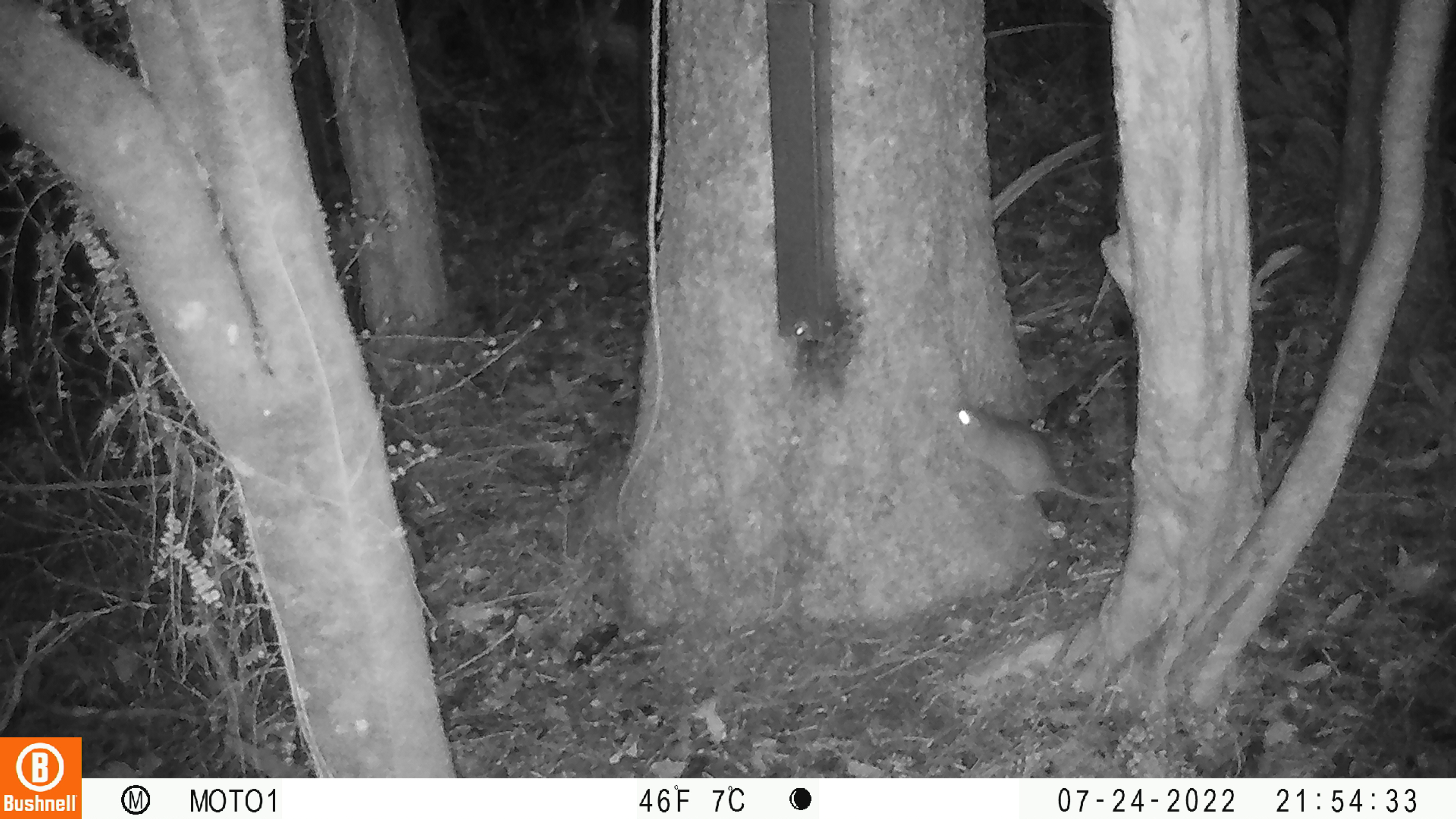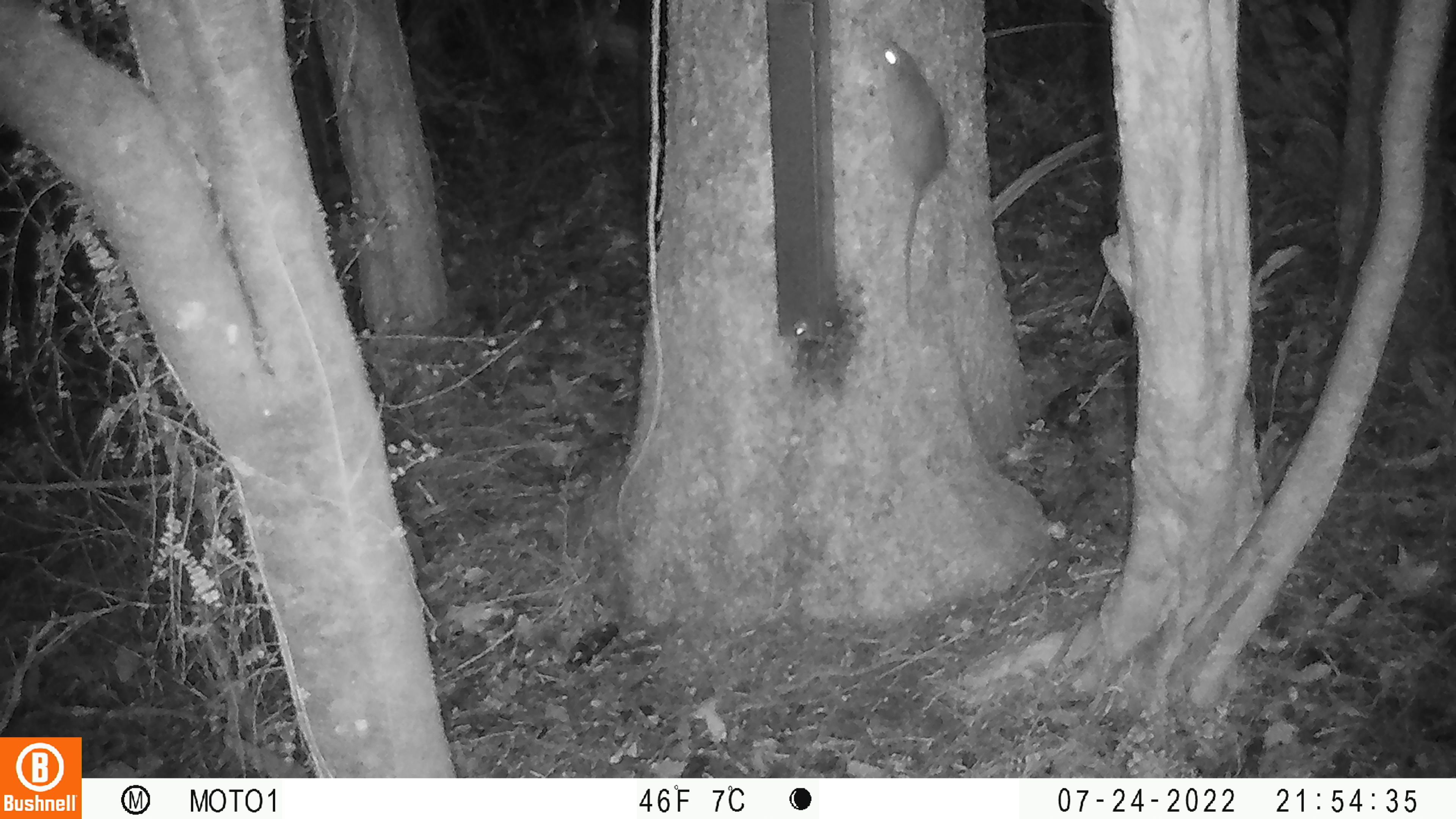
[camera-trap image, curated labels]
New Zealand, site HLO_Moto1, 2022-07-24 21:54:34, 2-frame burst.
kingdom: Animalia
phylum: Chordata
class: Mammalia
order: Rodentia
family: Muridae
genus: Rattus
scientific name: Rattus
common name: rat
Rat (Rattus).